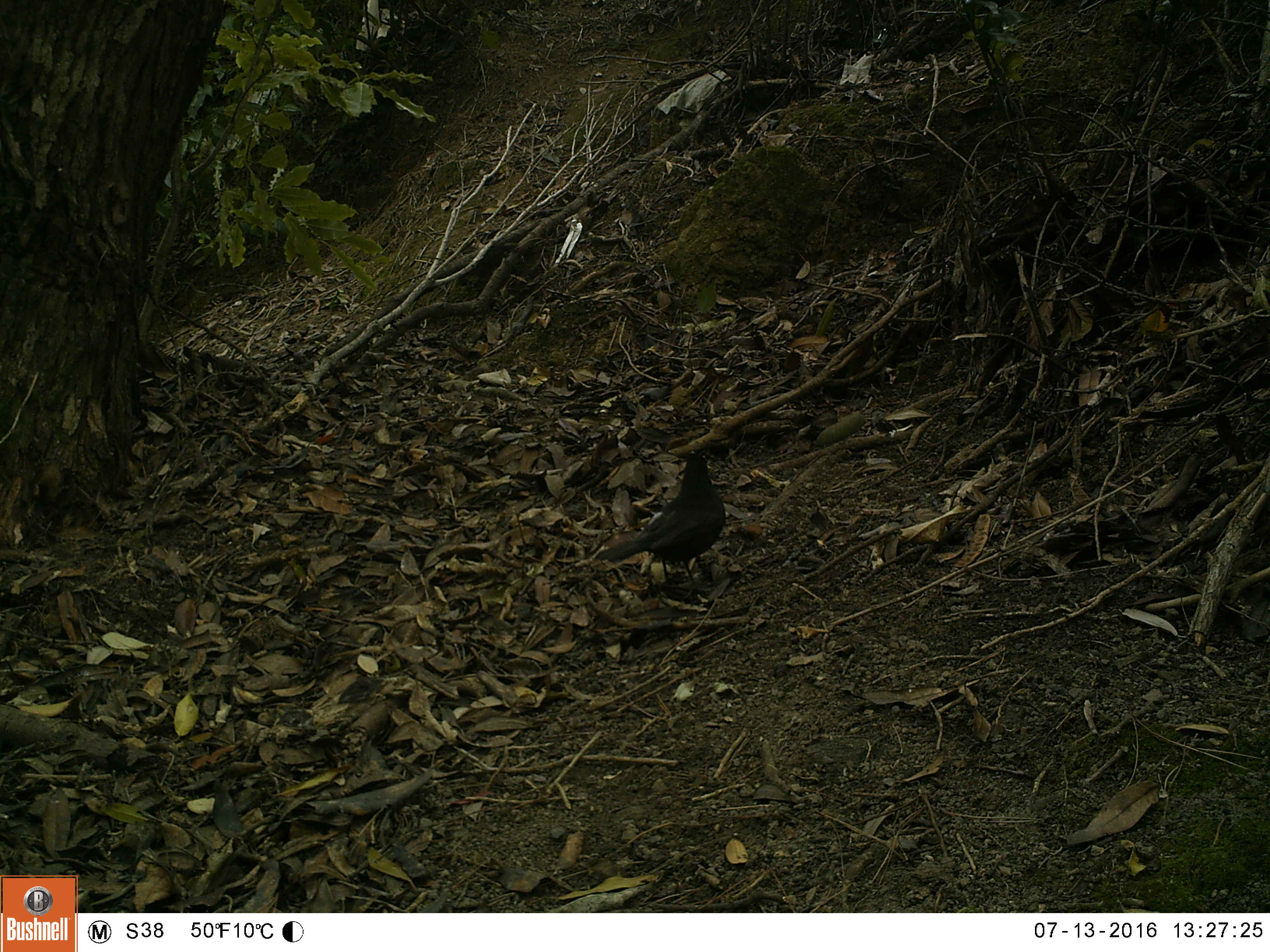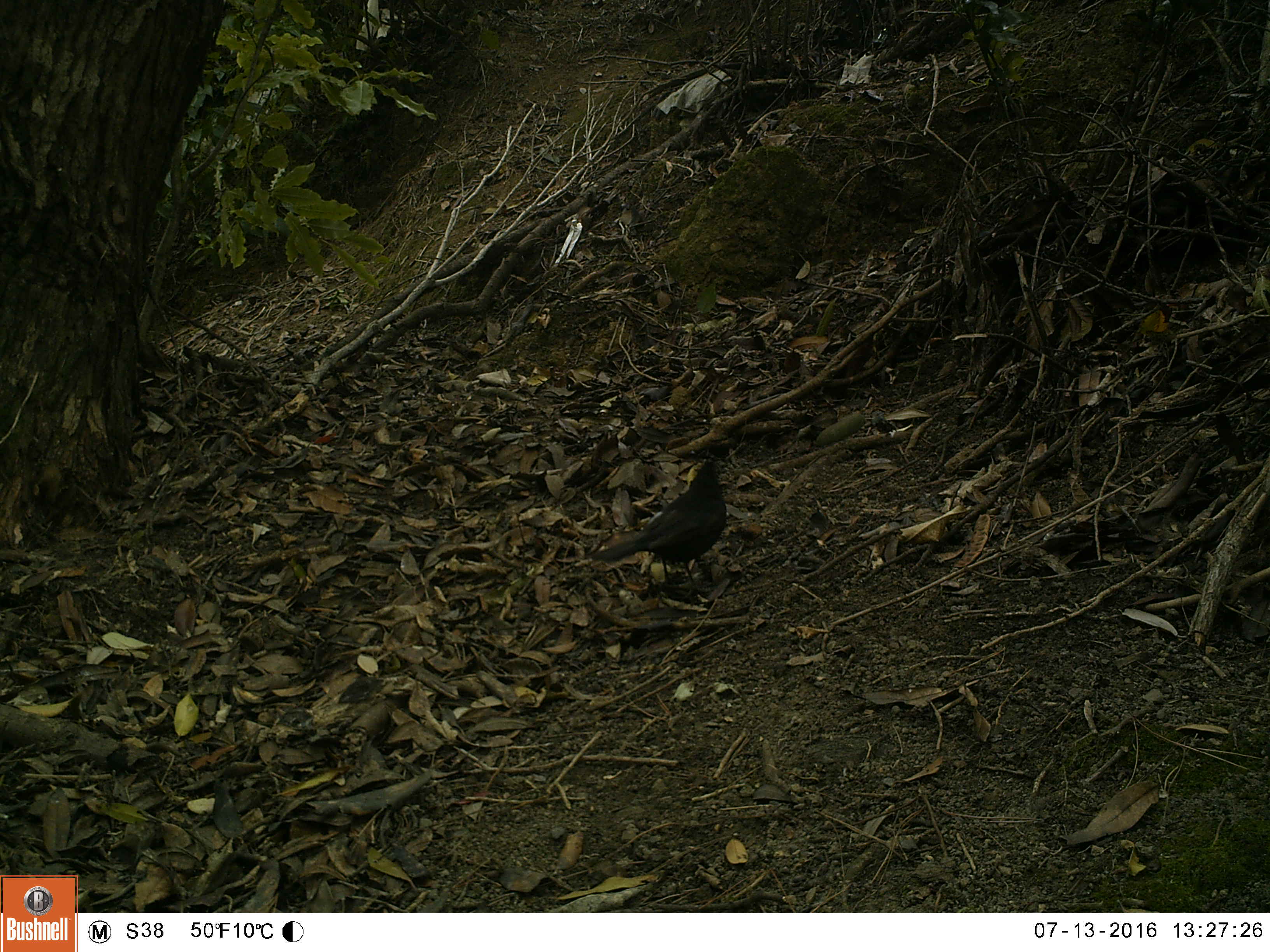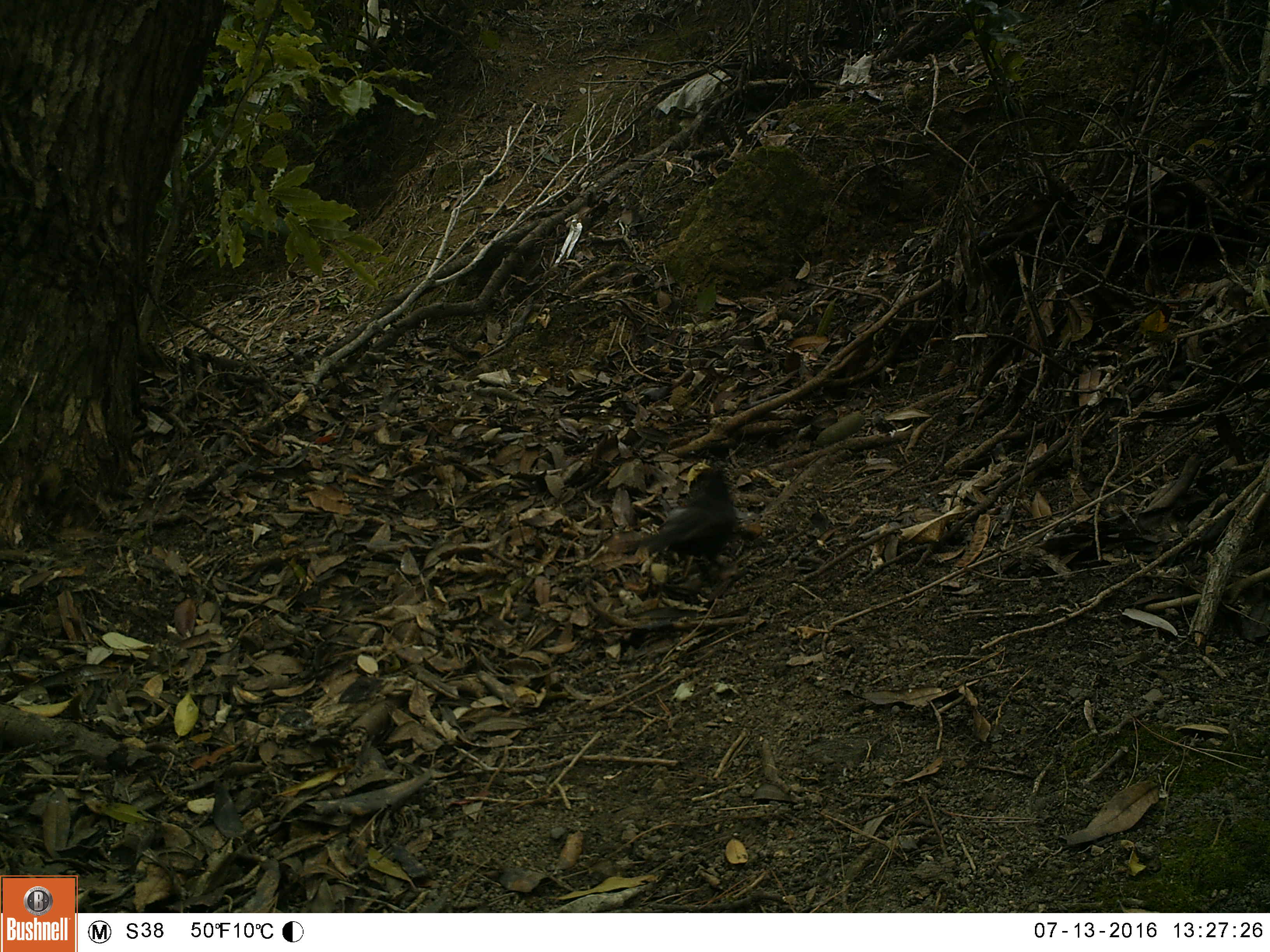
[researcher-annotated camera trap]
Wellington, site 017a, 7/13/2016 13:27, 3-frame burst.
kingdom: Animalia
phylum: Chordata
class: Aves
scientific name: Aves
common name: bird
Bird (Aves).